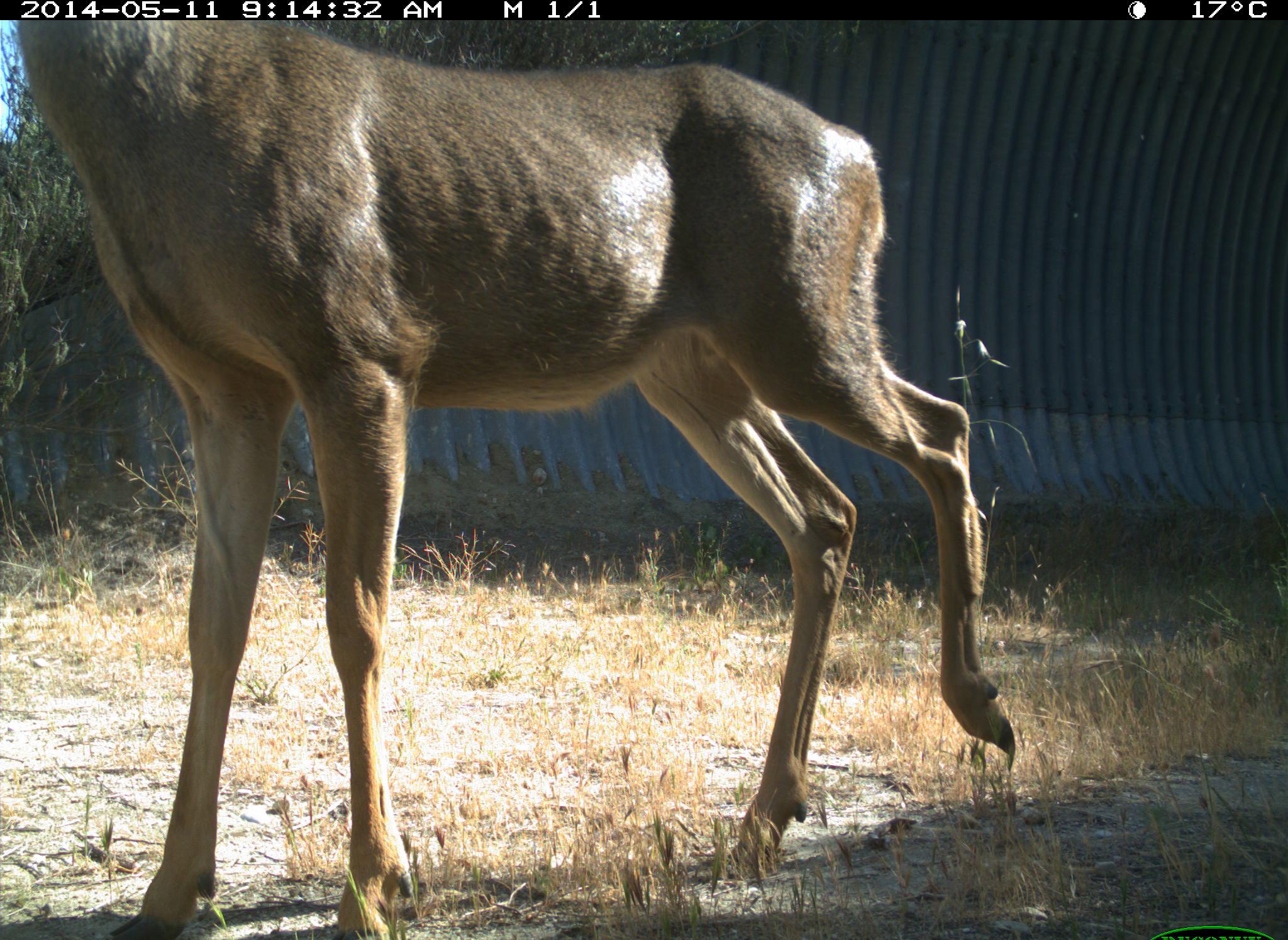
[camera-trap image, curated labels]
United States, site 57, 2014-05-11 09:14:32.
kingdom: Animalia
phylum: Chordata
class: Mammalia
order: Artiodactyla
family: Cervidae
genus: Odocoileus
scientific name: Odocoileus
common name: deer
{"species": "deer (Odocoileus)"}